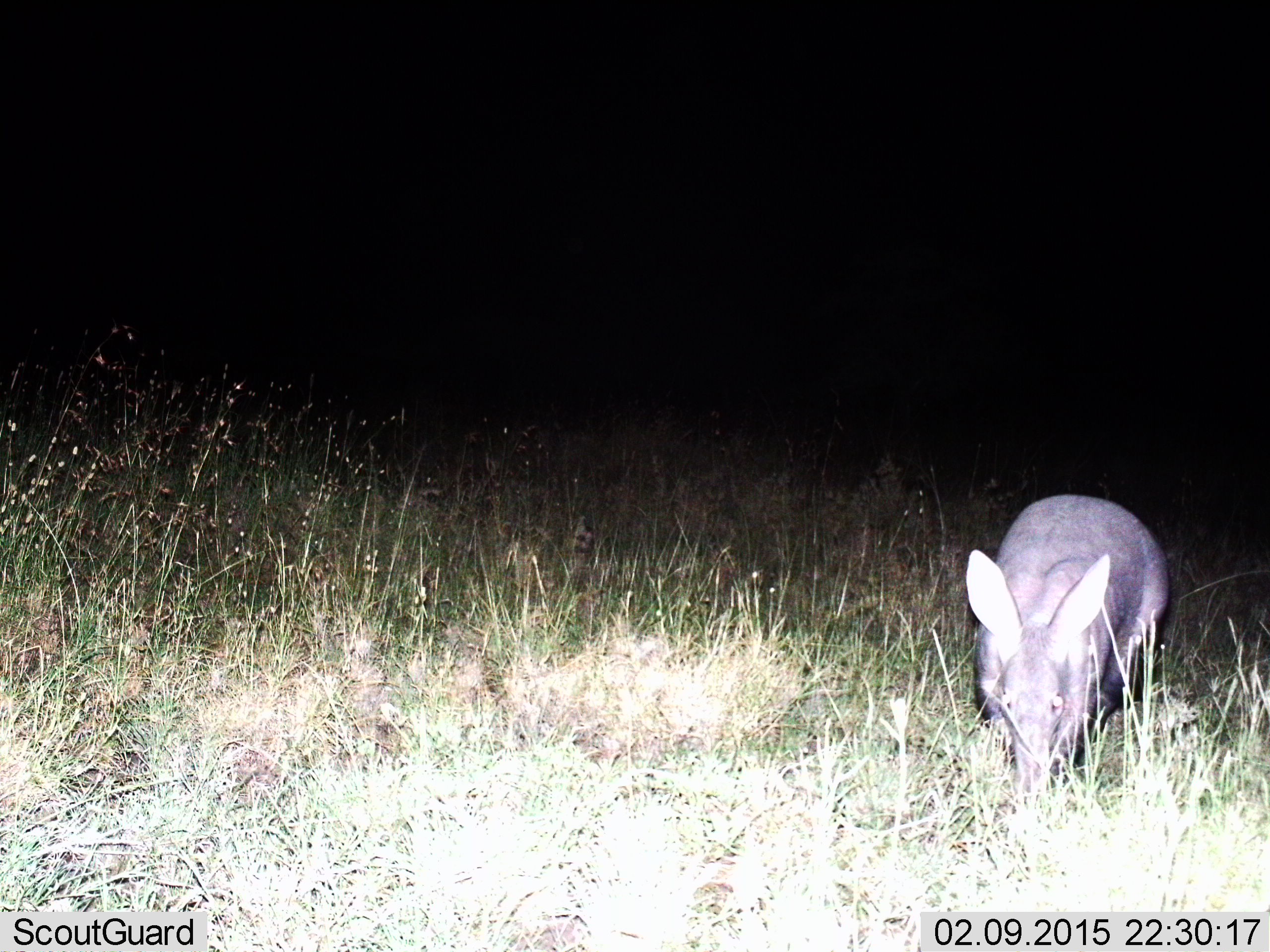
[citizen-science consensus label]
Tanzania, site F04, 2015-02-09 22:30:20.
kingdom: Animalia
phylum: Chordata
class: Mammalia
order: Tubulidentata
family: Orycteropodidae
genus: Orycteropus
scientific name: Orycteropus afer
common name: aardvark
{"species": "aardvark (Orycteropus afer)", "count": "1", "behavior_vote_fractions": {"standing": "40%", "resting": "0%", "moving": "10%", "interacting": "0%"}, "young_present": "0%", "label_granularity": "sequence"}